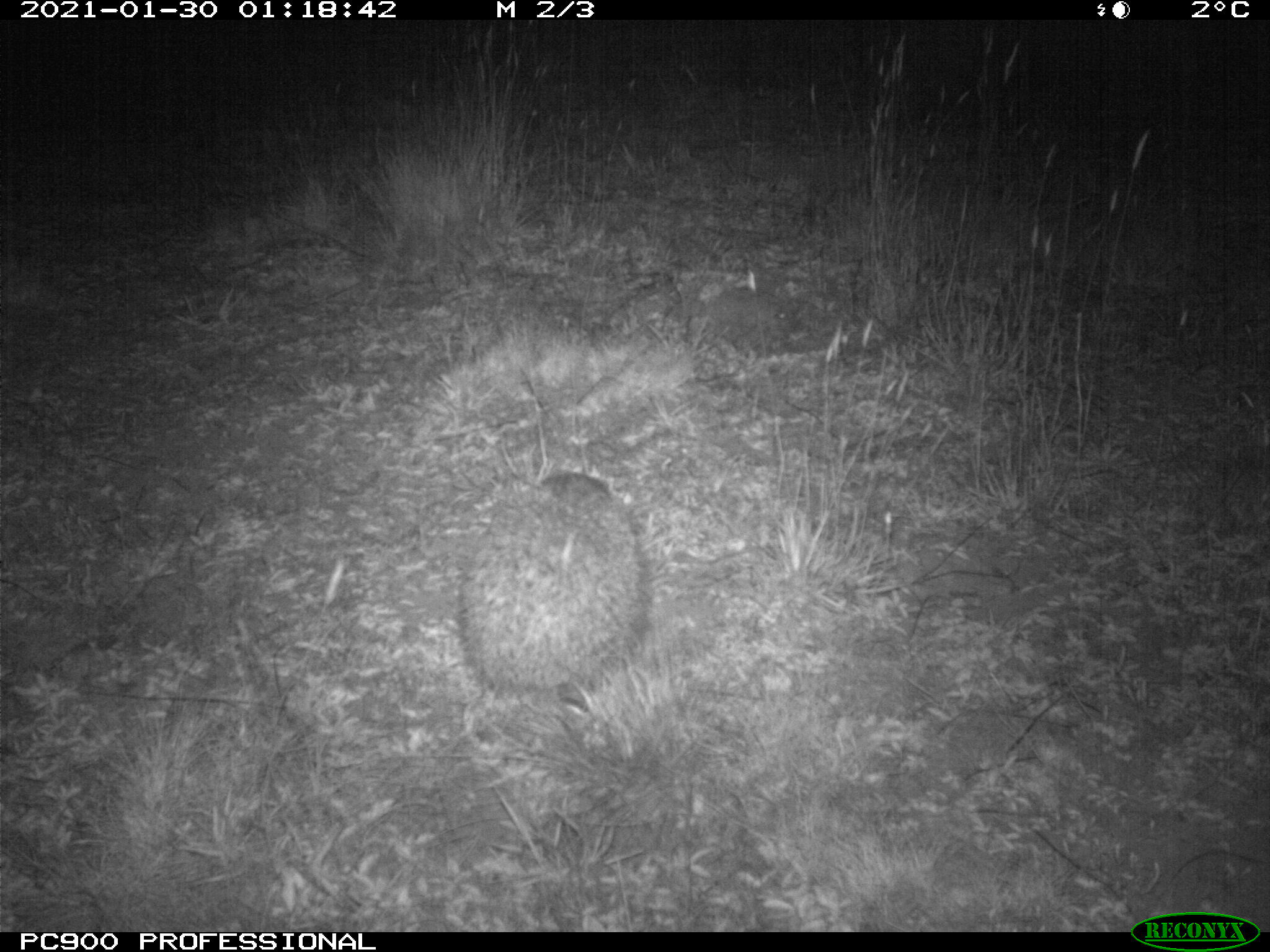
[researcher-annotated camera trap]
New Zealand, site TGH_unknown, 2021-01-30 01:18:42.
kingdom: Animalia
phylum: Chordata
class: Mammalia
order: Eulipotyphla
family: Erinaceidae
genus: Erinaceus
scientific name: Erinaceus europaeus europaeus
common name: european hedgehog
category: hedgehog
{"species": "hedgehog (european hedgehog) (Erinaceus europaeus europaeus)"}